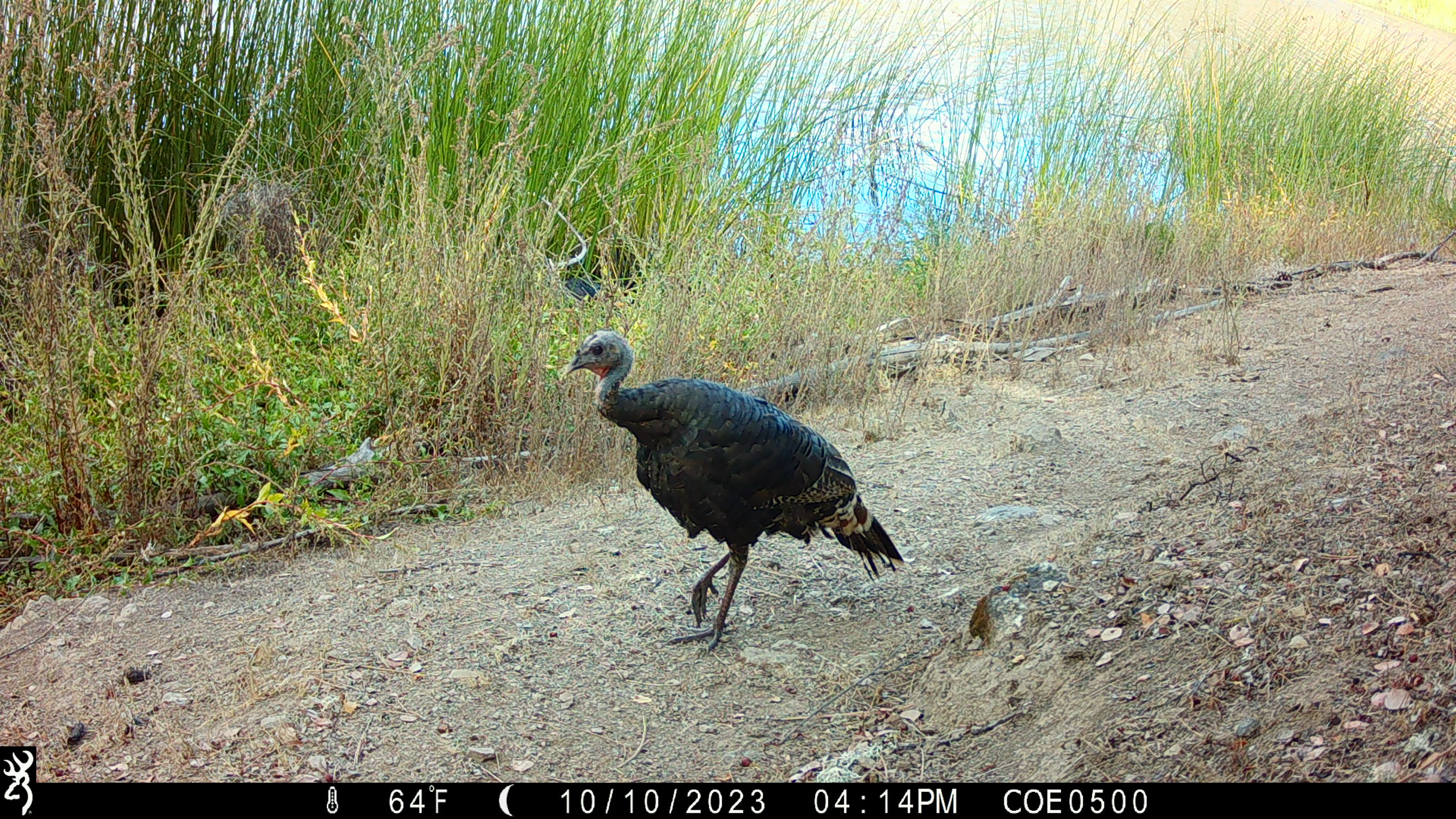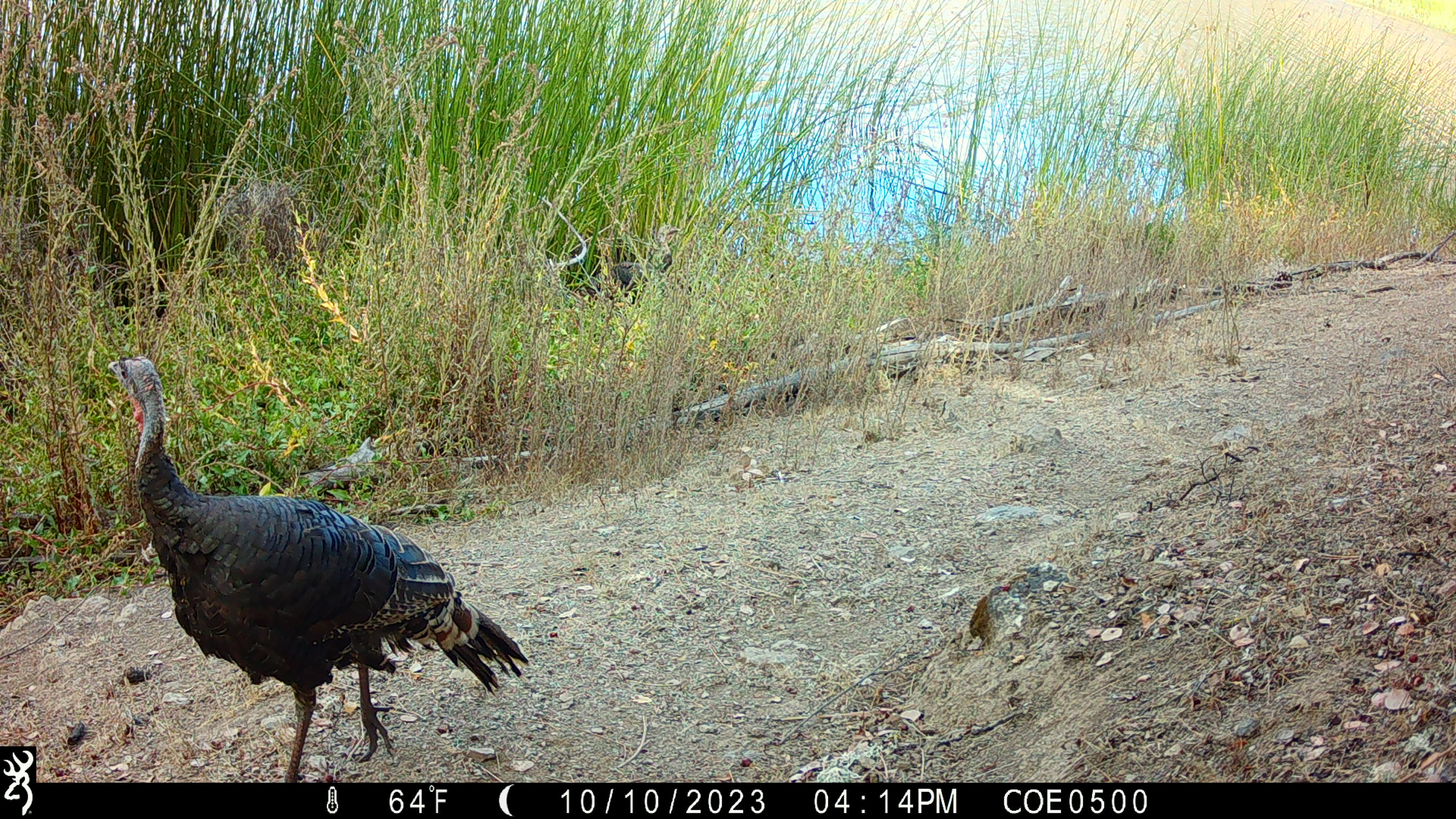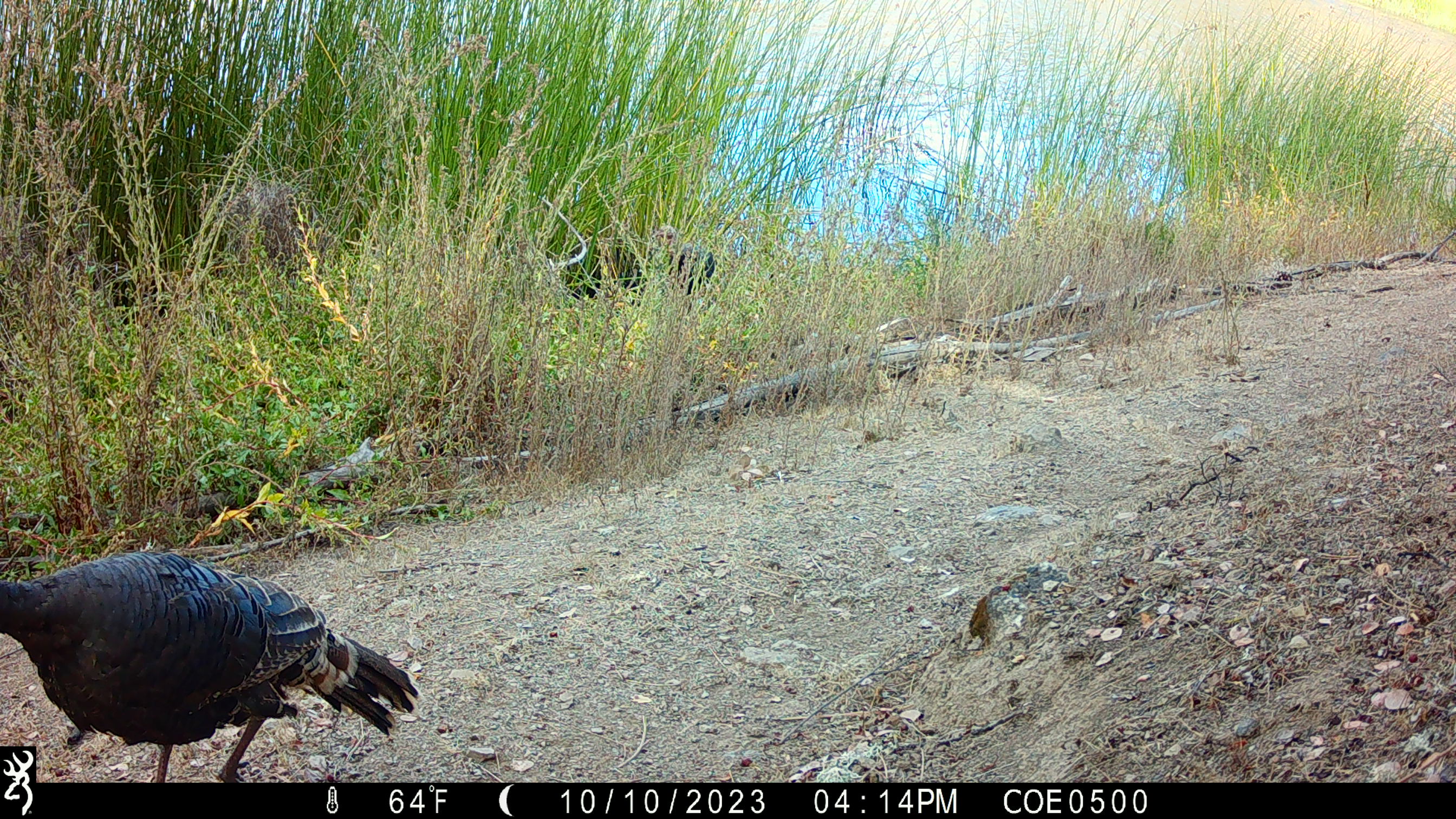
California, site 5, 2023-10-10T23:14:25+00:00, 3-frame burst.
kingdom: Animalia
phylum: Chordata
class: Aves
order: Galliformes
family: Phasianidae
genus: Meleagris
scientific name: Meleagris gallopavo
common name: turkey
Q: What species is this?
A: Turkey (Meleagris gallopavo).